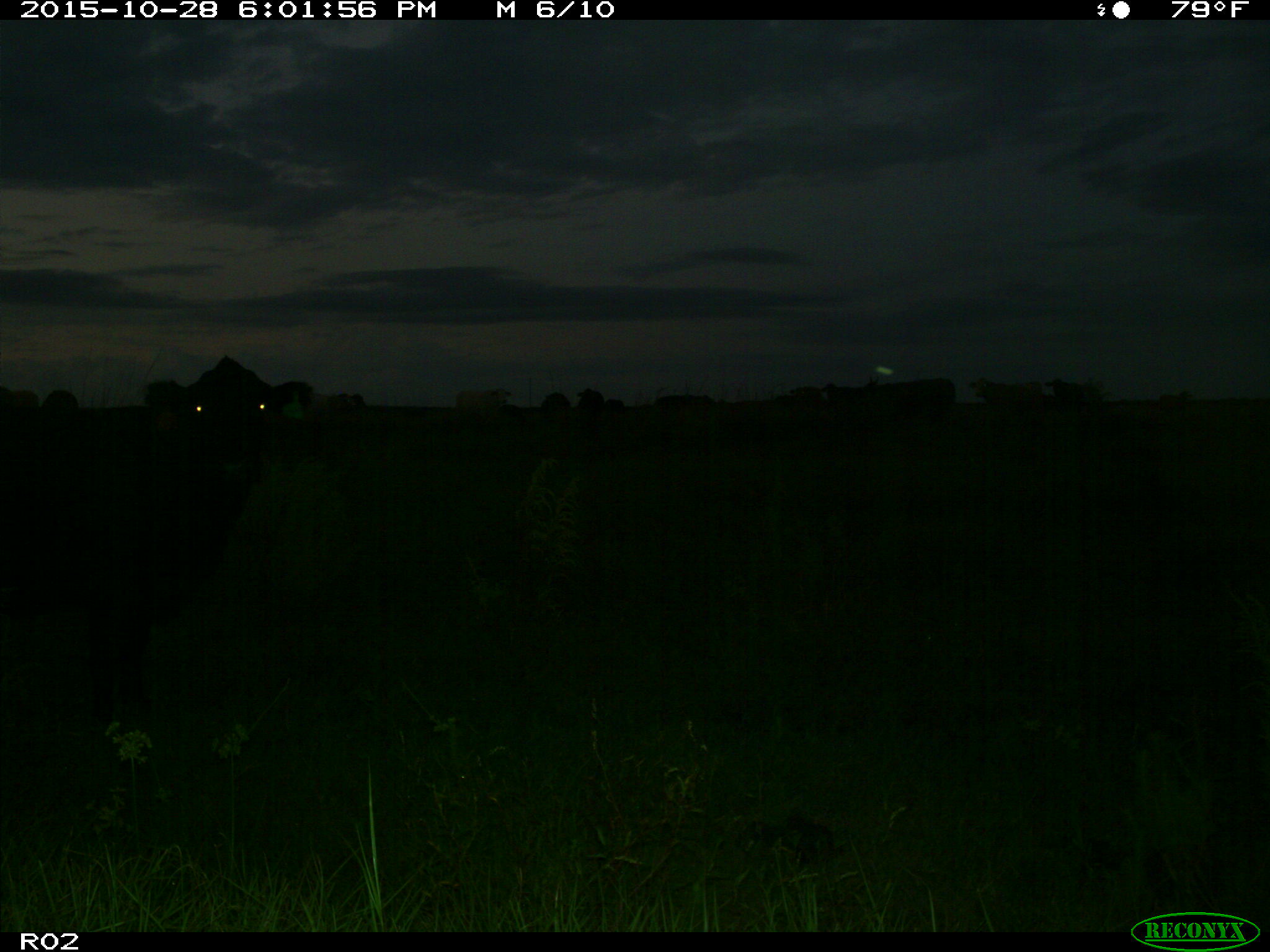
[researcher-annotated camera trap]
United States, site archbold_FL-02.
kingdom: Animalia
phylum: Chordata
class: Mammalia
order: Artiodactyla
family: Bovidae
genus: Bos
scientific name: Bos taurus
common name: domestic cow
Bos taurus (domestic cow).